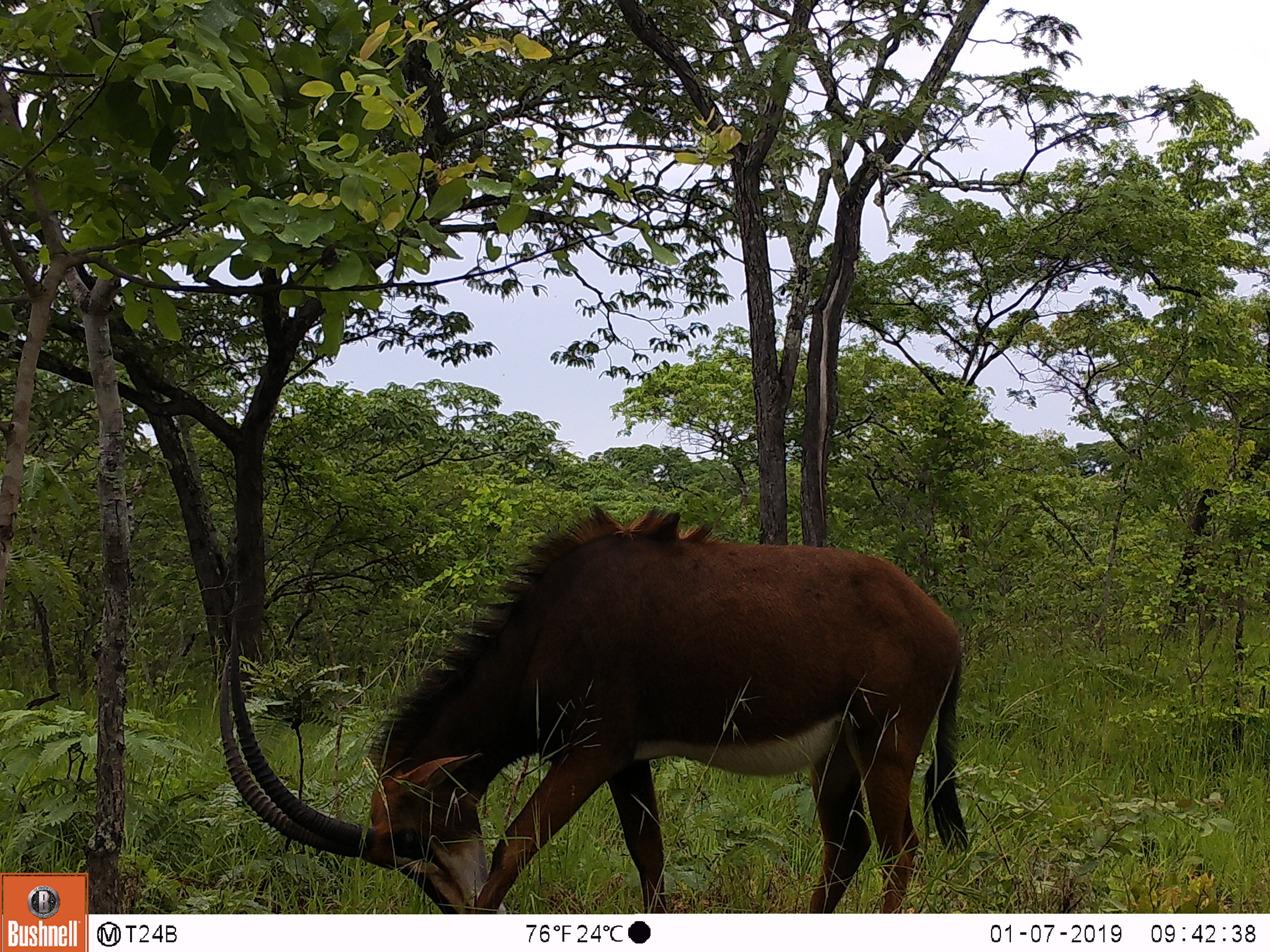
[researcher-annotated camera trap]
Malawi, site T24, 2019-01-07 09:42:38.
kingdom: Animalia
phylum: Chordata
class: Mammalia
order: Artiodactyla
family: Bovidae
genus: Hippotragus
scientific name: Hippotragus niger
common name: sable antelope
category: sable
Sable (sable antelope) (Hippotragus niger), count 1.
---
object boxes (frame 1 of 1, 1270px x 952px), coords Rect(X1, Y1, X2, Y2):
sable: Rect(206, 496, 996, 910)